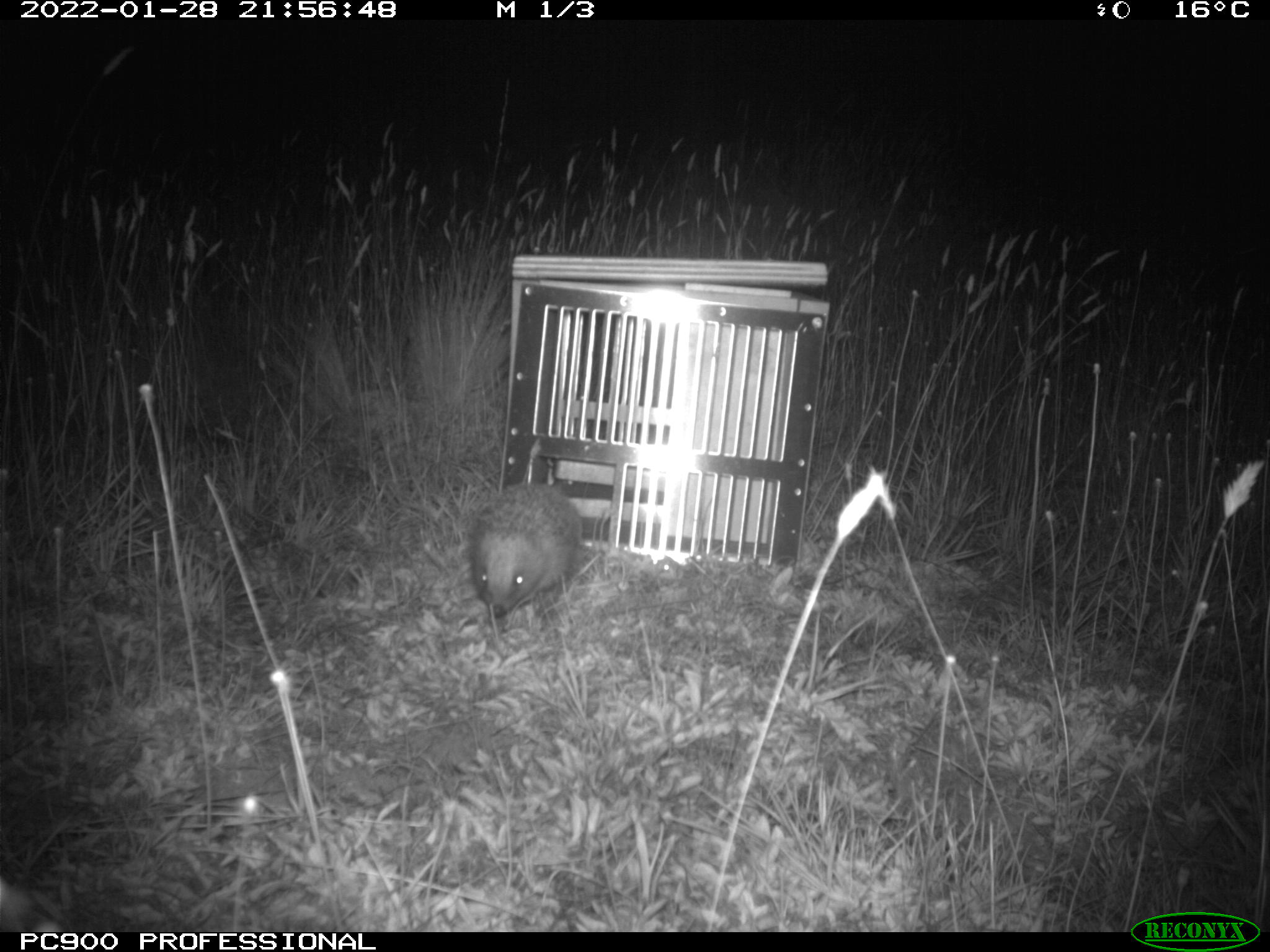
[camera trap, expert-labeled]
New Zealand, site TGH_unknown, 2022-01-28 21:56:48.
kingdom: Animalia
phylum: Chordata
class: Mammalia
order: Eulipotyphla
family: Erinaceidae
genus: Erinaceus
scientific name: Erinaceus europaeus europaeus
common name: european hedgehog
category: hedgehog